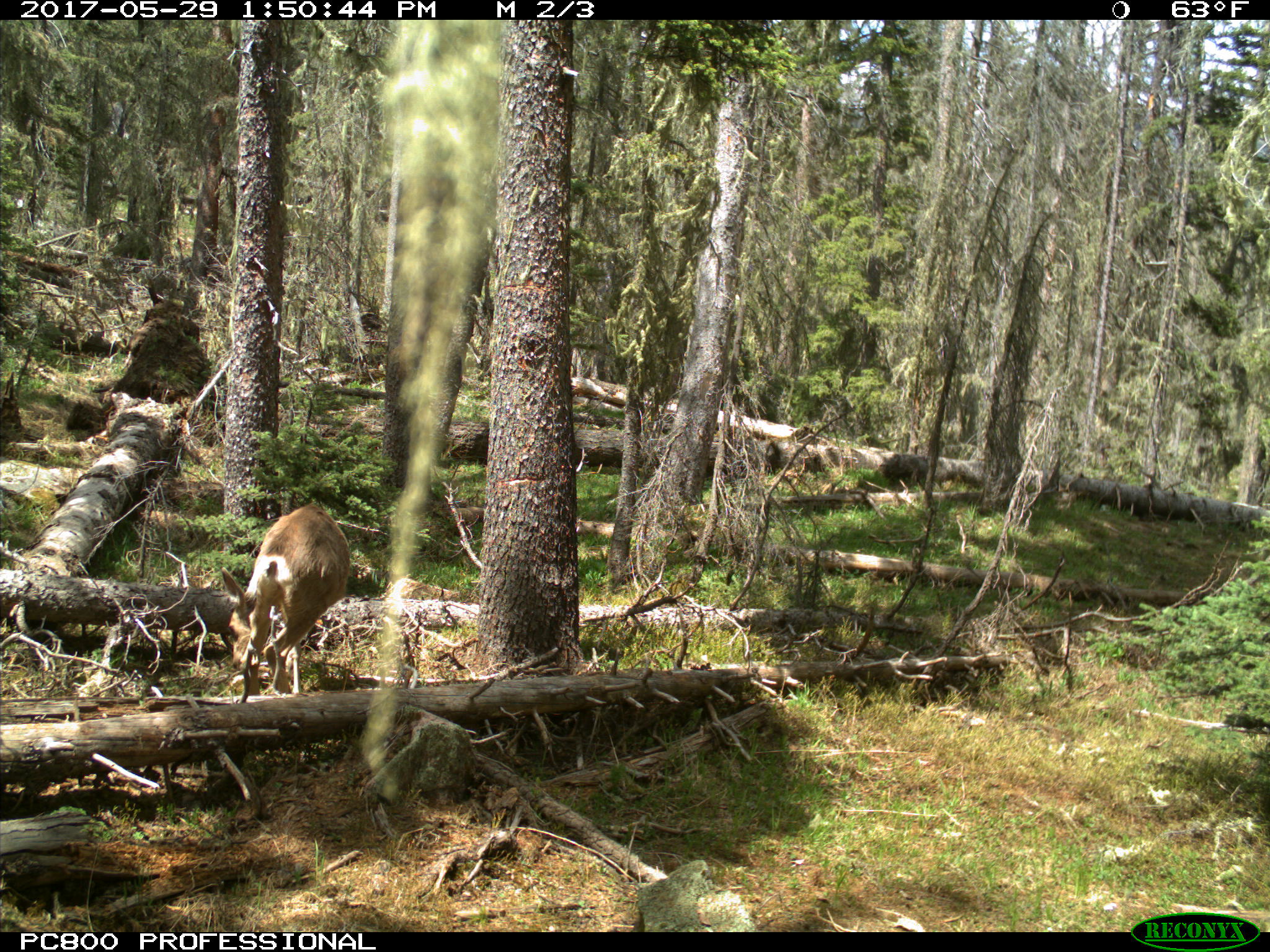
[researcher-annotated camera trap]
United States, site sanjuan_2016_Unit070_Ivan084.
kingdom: Animalia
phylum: Chordata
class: Mammalia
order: Artiodactyla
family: Cervidae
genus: Odocoileus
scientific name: Odocoileus hemionus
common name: mule deer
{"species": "Odocoileus hemionus (mule deer)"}